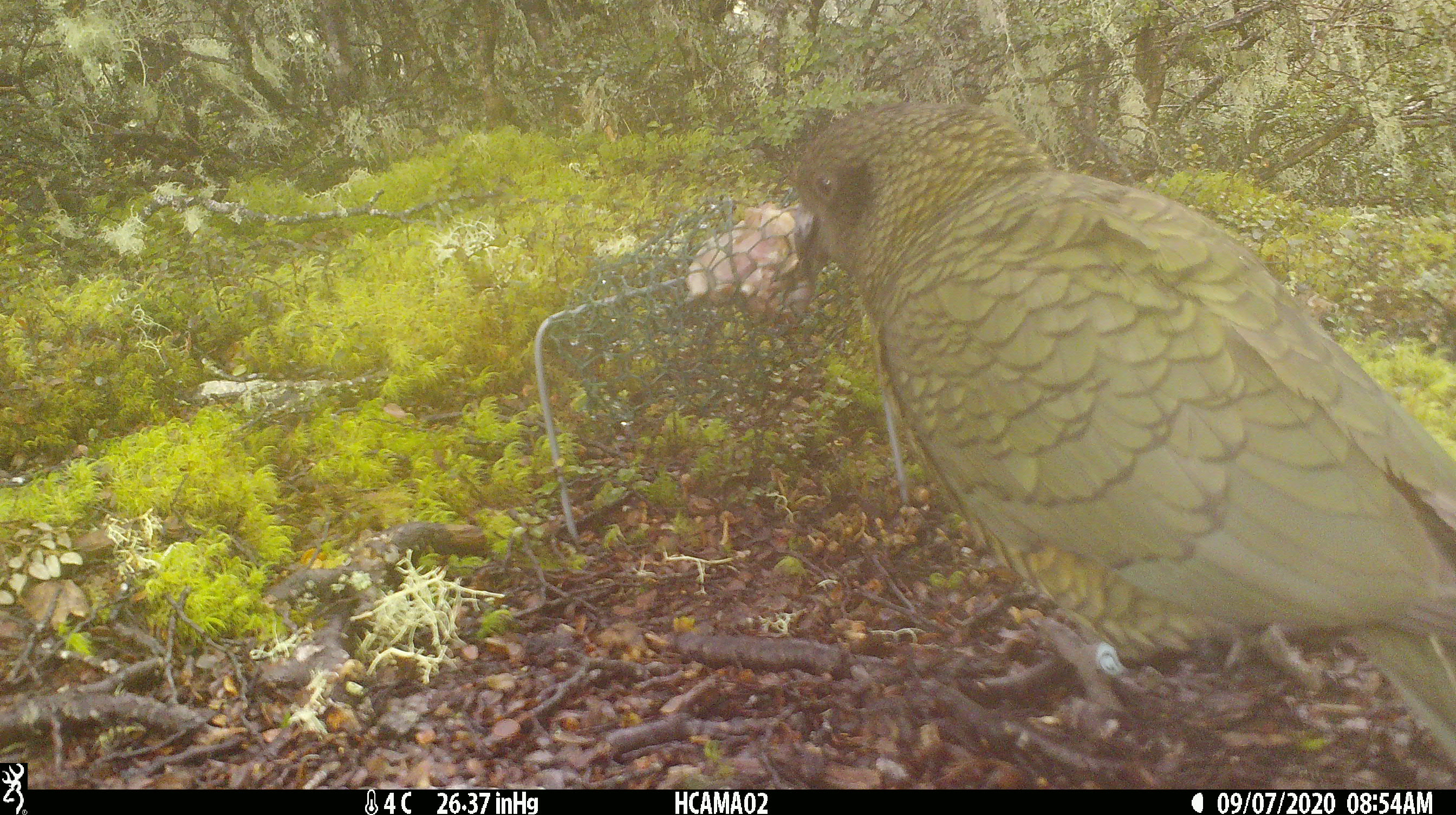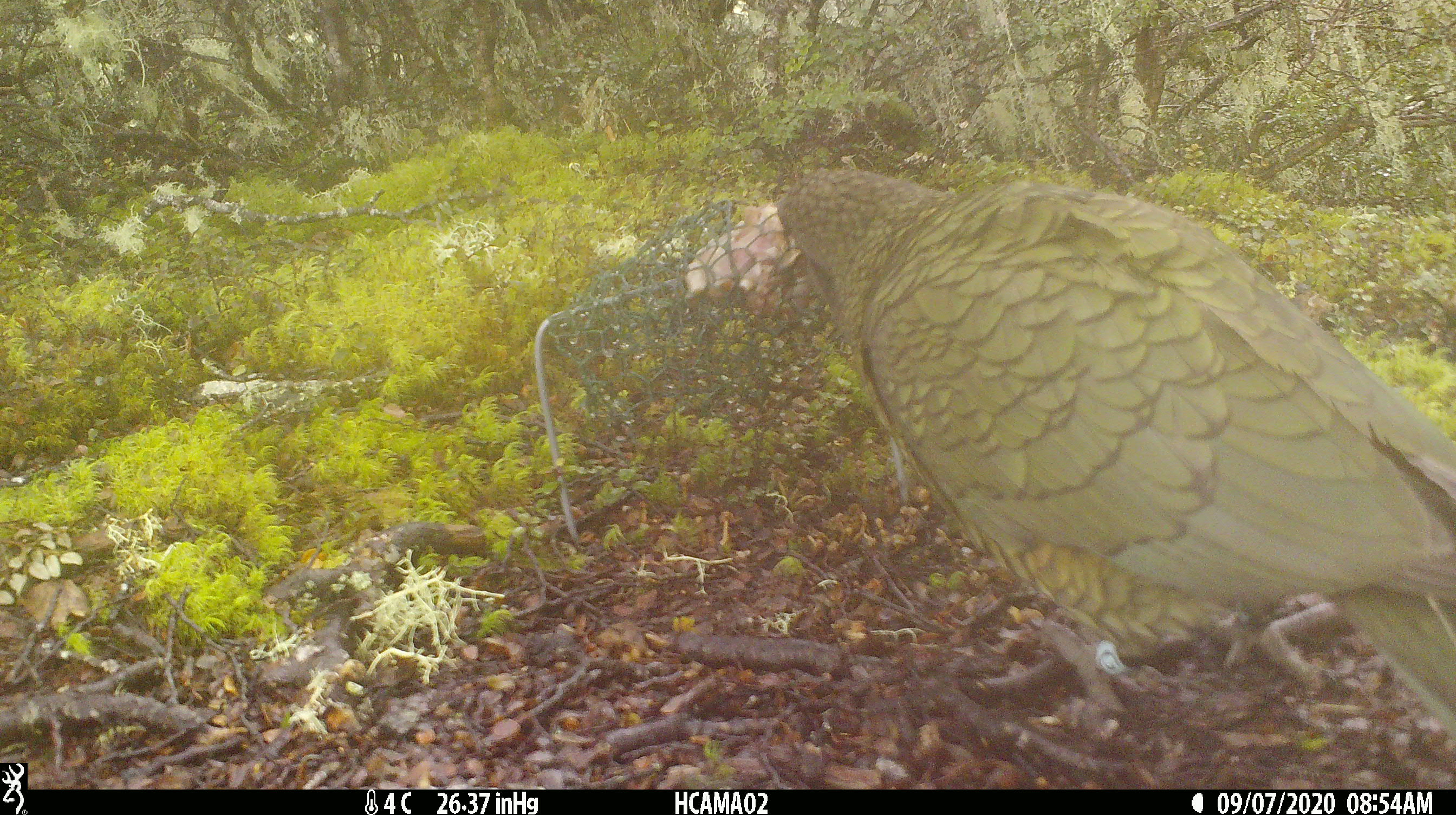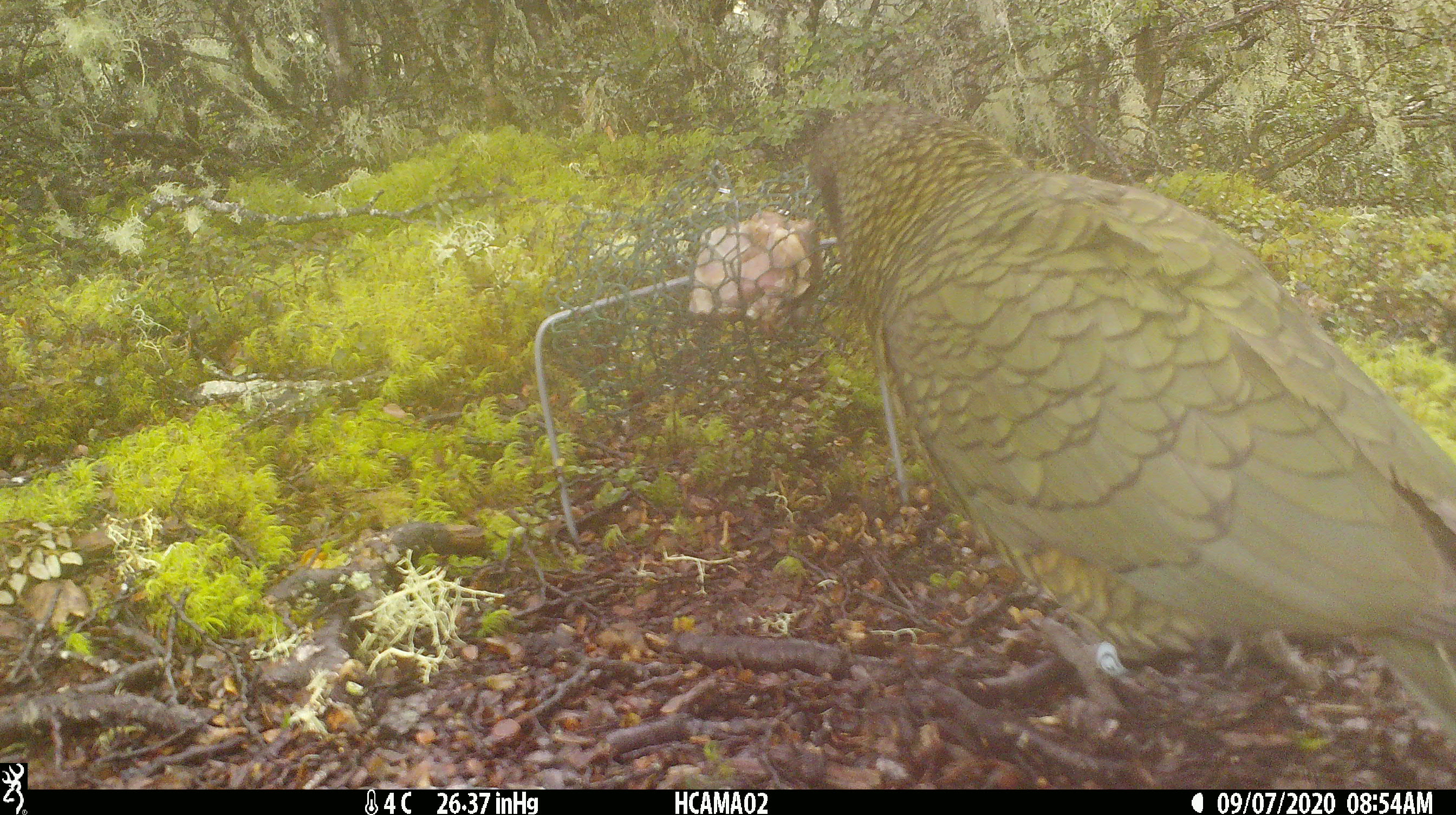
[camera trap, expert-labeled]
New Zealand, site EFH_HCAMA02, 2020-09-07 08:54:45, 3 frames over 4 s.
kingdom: Animalia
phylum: Chordata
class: Aves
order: Psittaciformes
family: Strigopidae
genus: Nestor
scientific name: Nestor notabilis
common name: kea